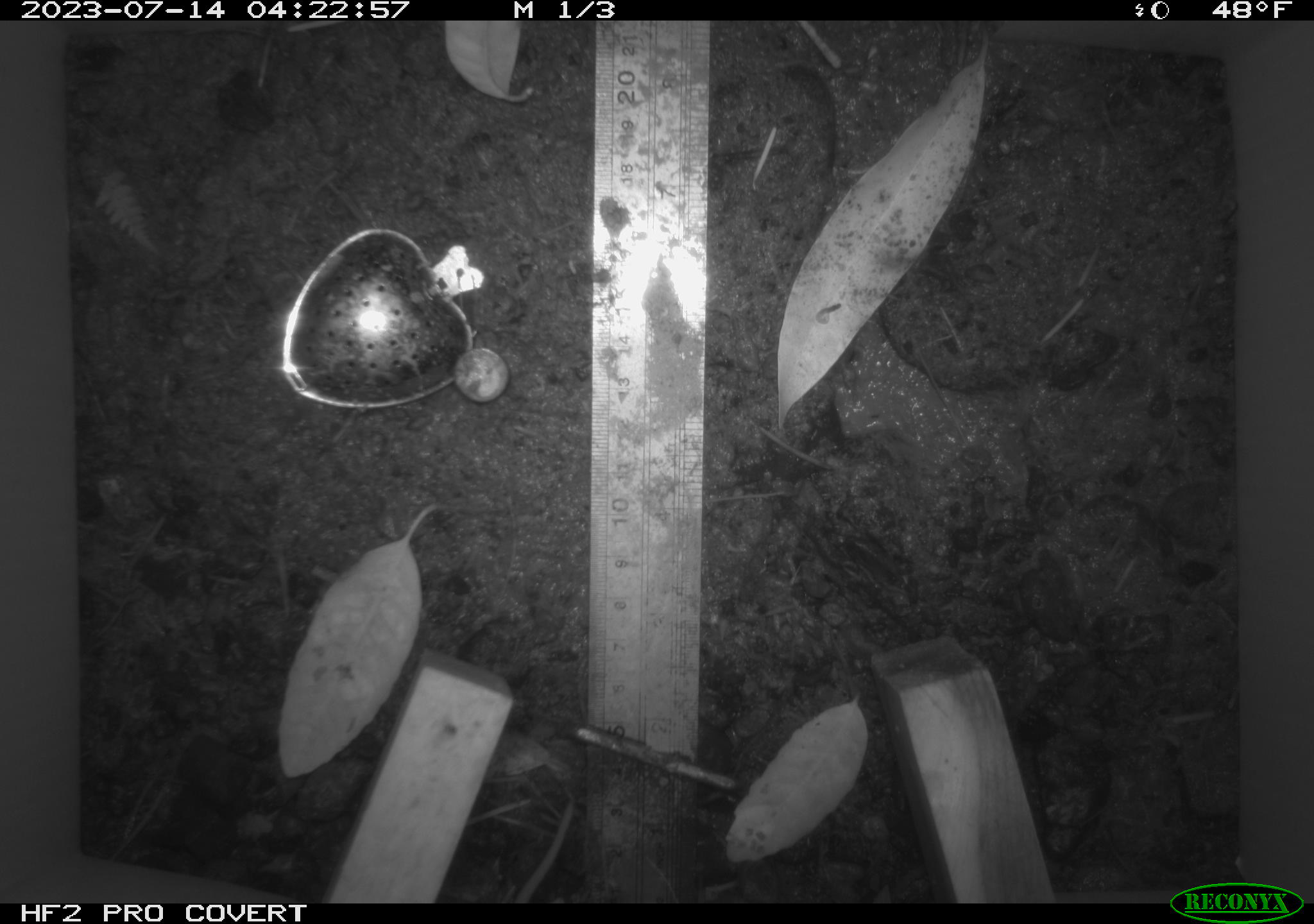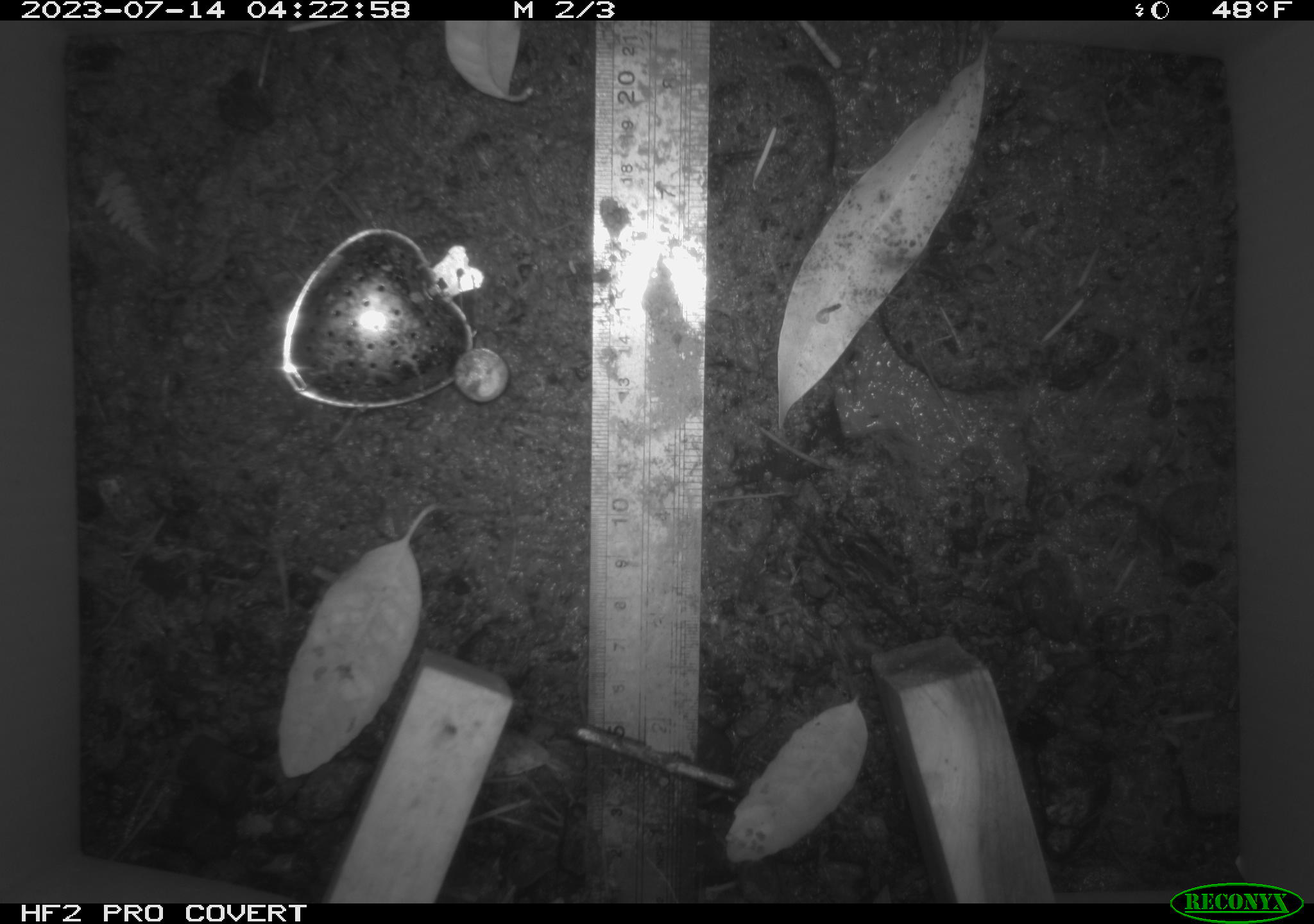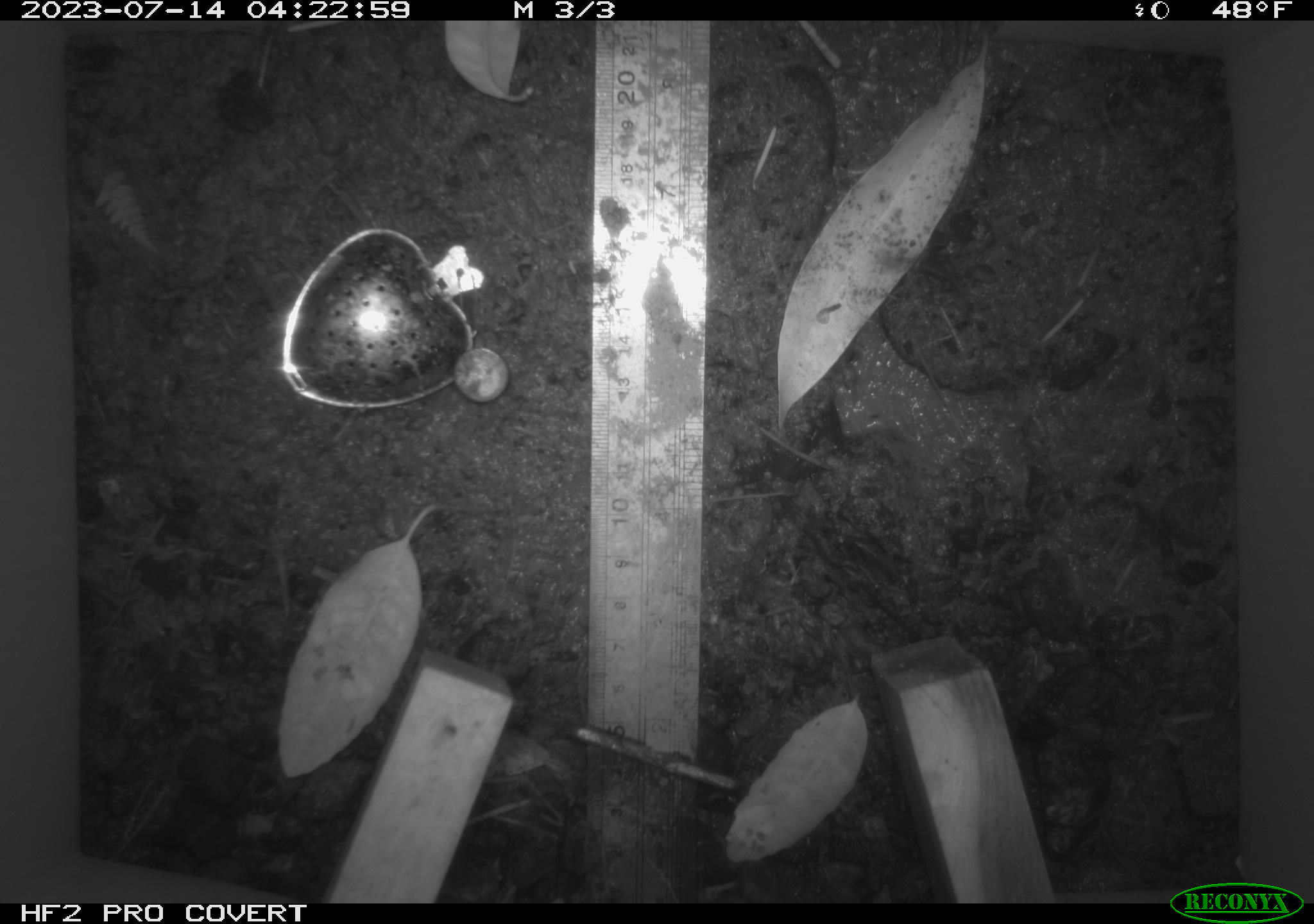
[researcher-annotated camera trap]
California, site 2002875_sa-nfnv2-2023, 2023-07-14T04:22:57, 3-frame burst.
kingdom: Animalia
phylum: Chordata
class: Mammalia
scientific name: Mammalia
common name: small mammal